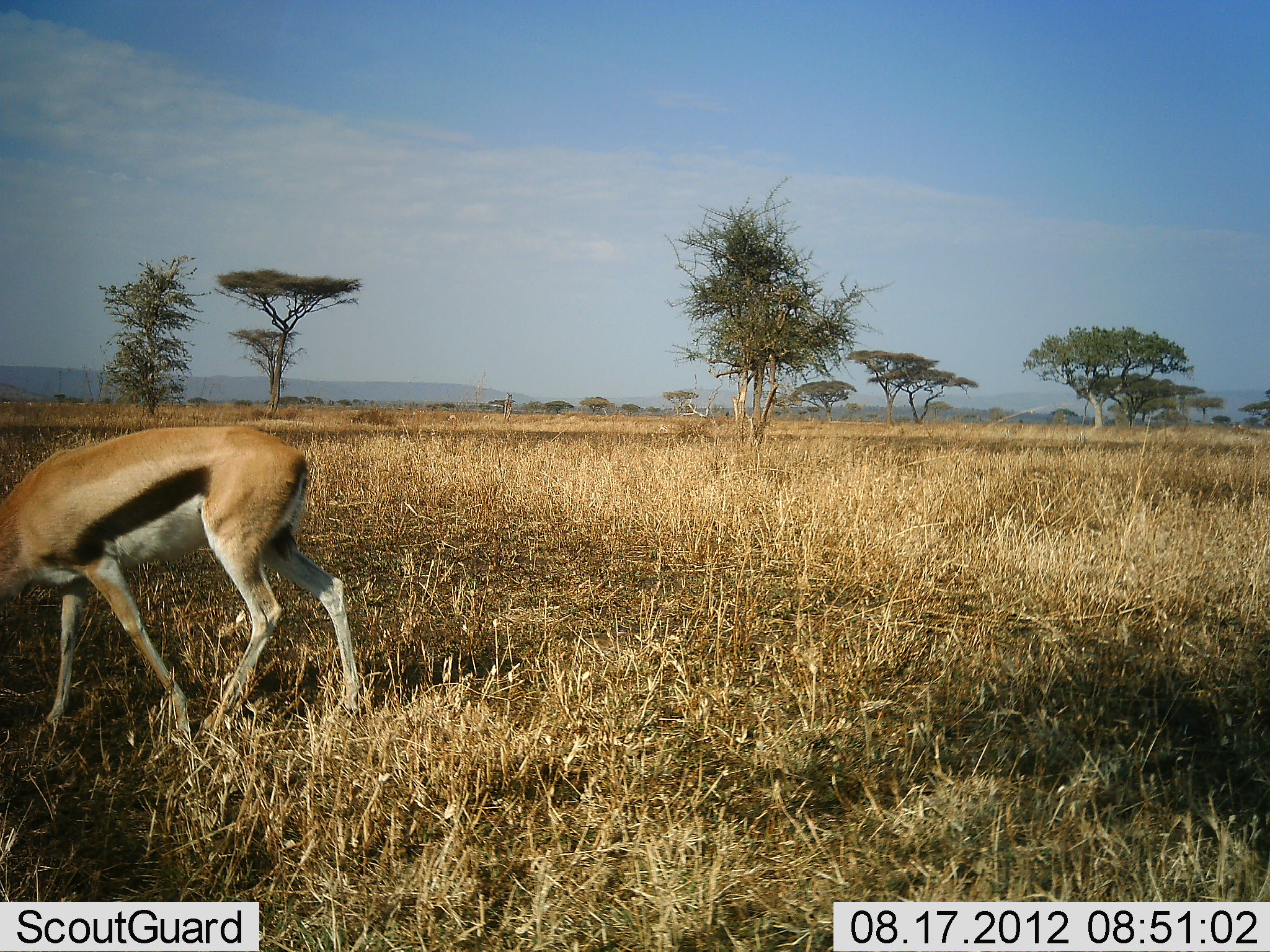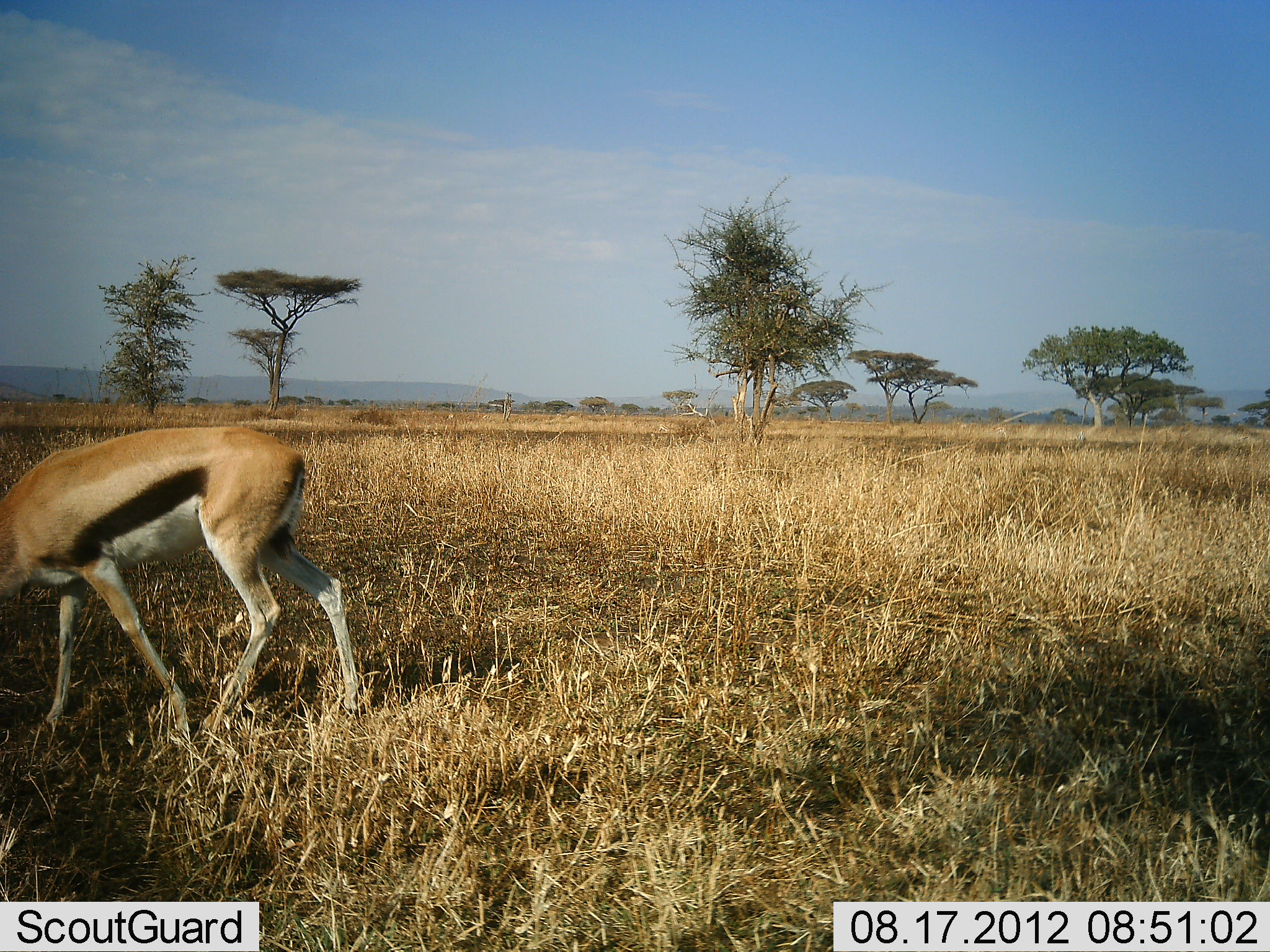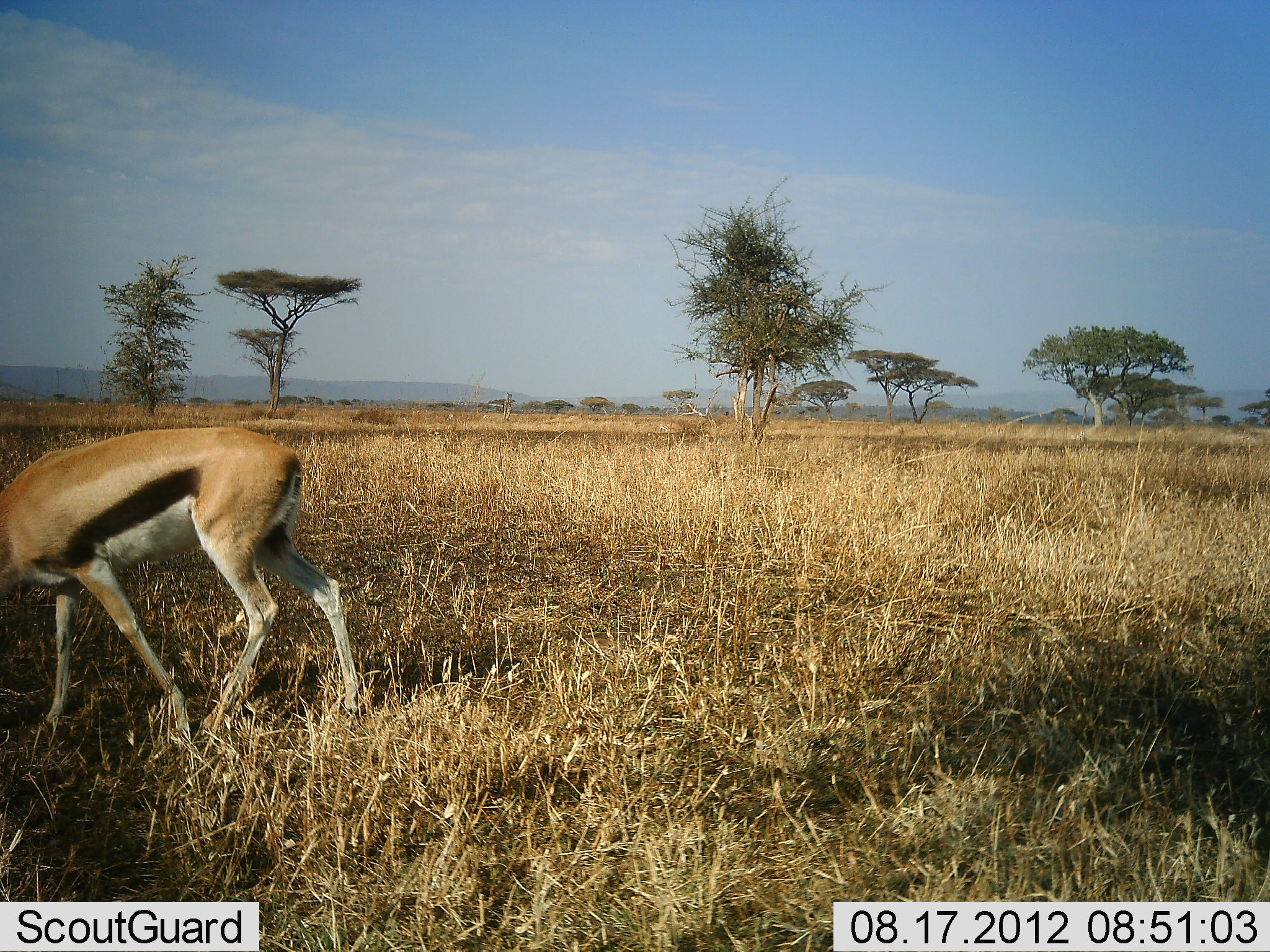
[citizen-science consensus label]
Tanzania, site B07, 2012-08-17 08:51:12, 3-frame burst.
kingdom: Animalia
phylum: Chordata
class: Mammalia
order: Artiodactyla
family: Bovidae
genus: Eudorcas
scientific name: Eudorcas thomsonii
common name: thomson's gazelle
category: gazellethomsons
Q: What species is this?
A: Gazellethomsons (thomson's gazelle) (Eudorcas thomsonii).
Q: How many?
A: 1.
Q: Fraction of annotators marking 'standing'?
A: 40%.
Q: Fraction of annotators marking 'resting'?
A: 0%.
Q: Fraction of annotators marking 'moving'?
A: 0%.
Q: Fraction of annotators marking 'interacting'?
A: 0%.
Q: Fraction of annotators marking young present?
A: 10%.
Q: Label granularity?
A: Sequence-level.